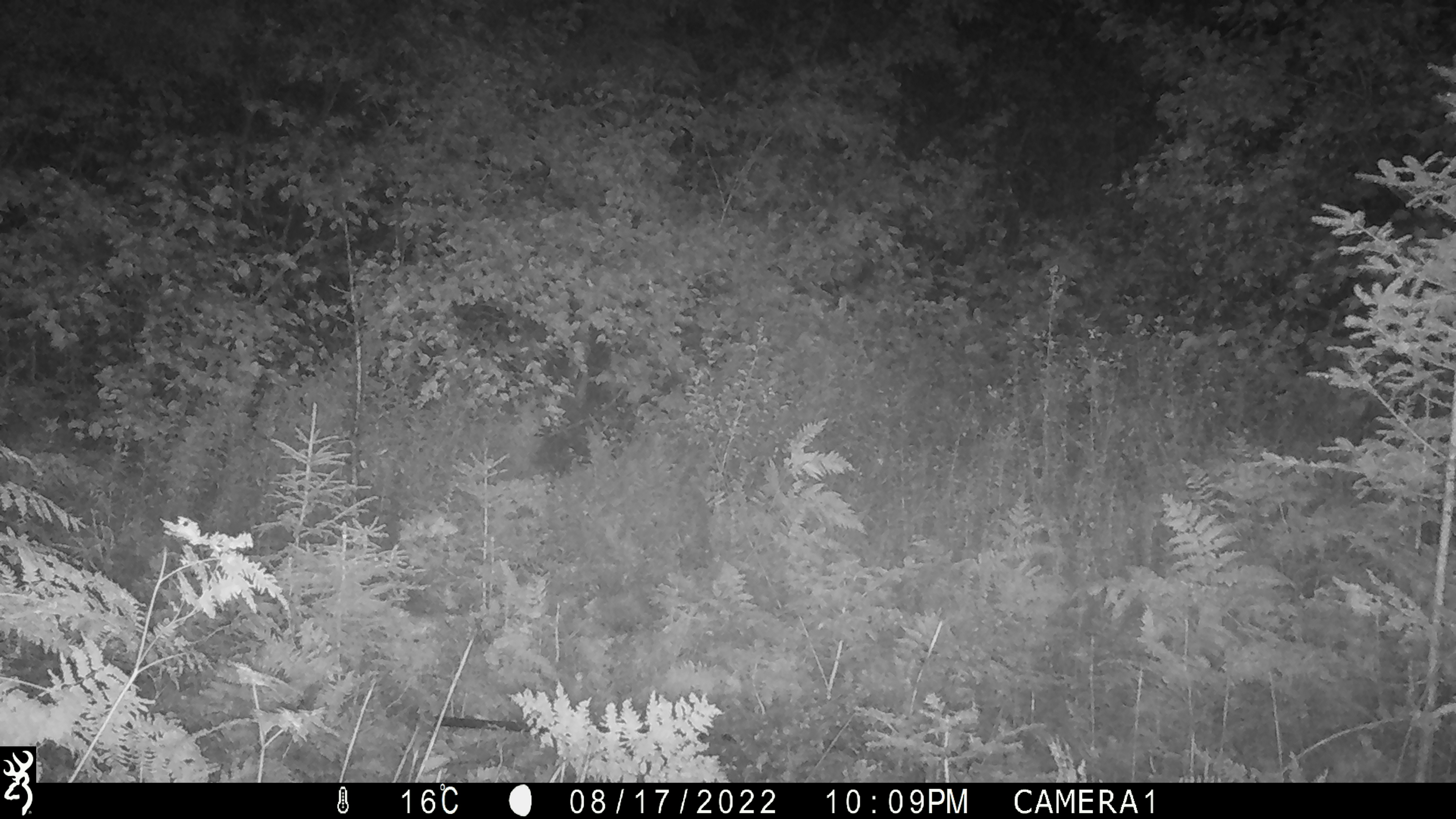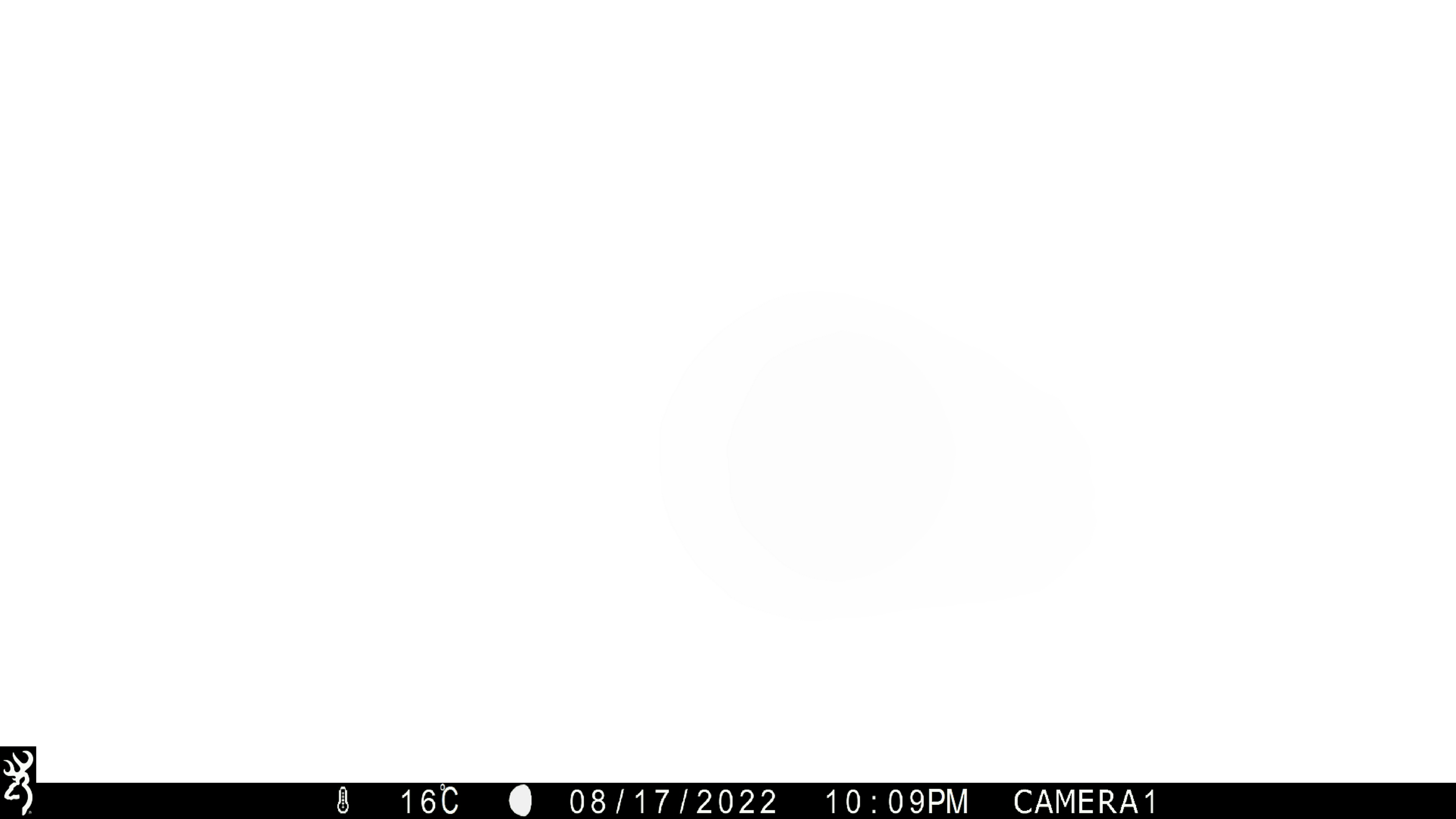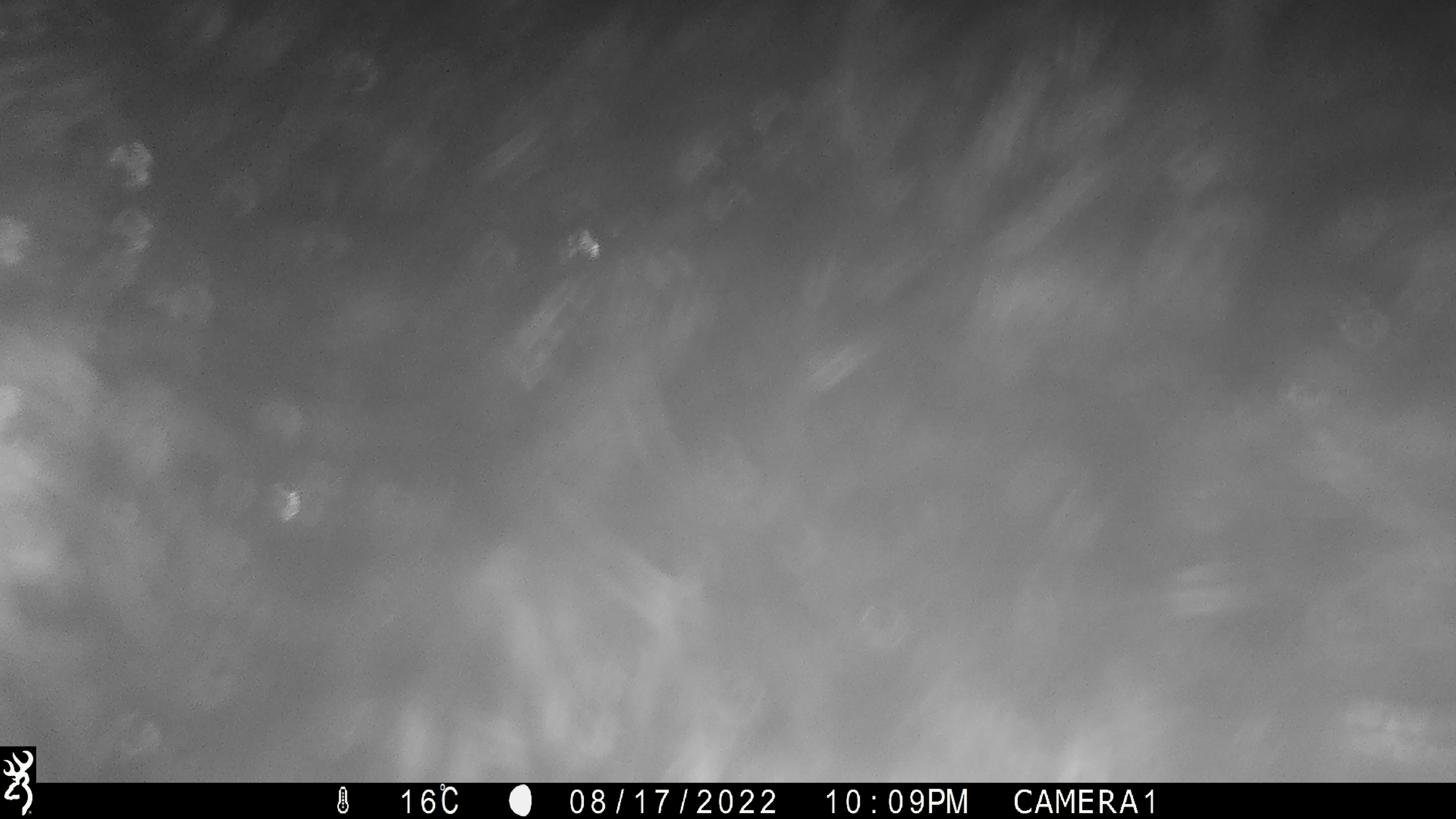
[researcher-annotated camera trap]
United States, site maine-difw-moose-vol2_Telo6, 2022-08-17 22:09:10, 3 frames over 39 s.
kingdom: Animalia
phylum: Chordata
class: Mammalia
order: Carnivora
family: Ursidae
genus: Ursus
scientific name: Ursus americanus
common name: black bear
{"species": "black bear (Ursus americanus)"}